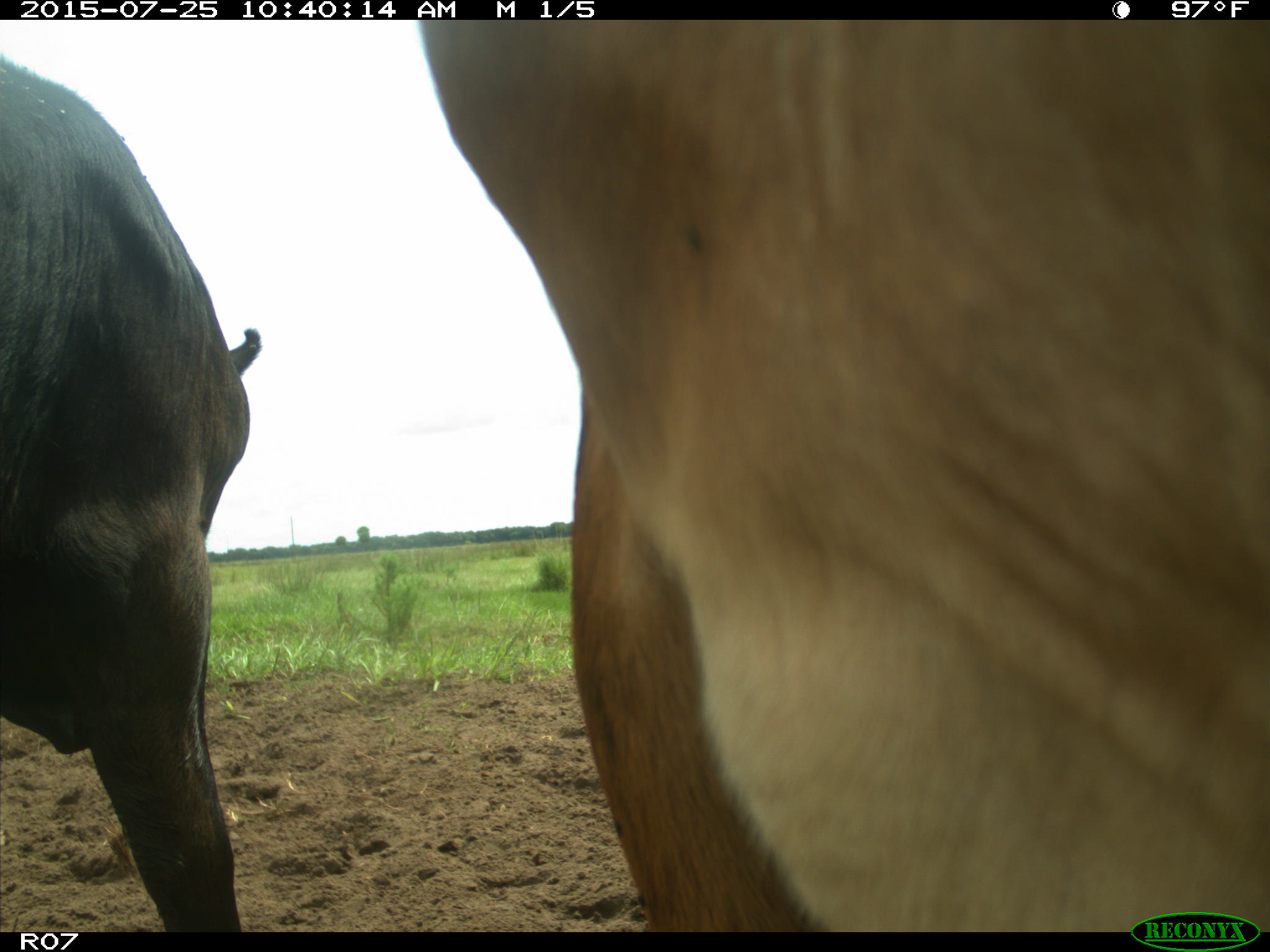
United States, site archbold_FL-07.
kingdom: Animalia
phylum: Chordata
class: Mammalia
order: Artiodactyla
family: Bovidae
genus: Bos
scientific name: Bos taurus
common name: domestic cow